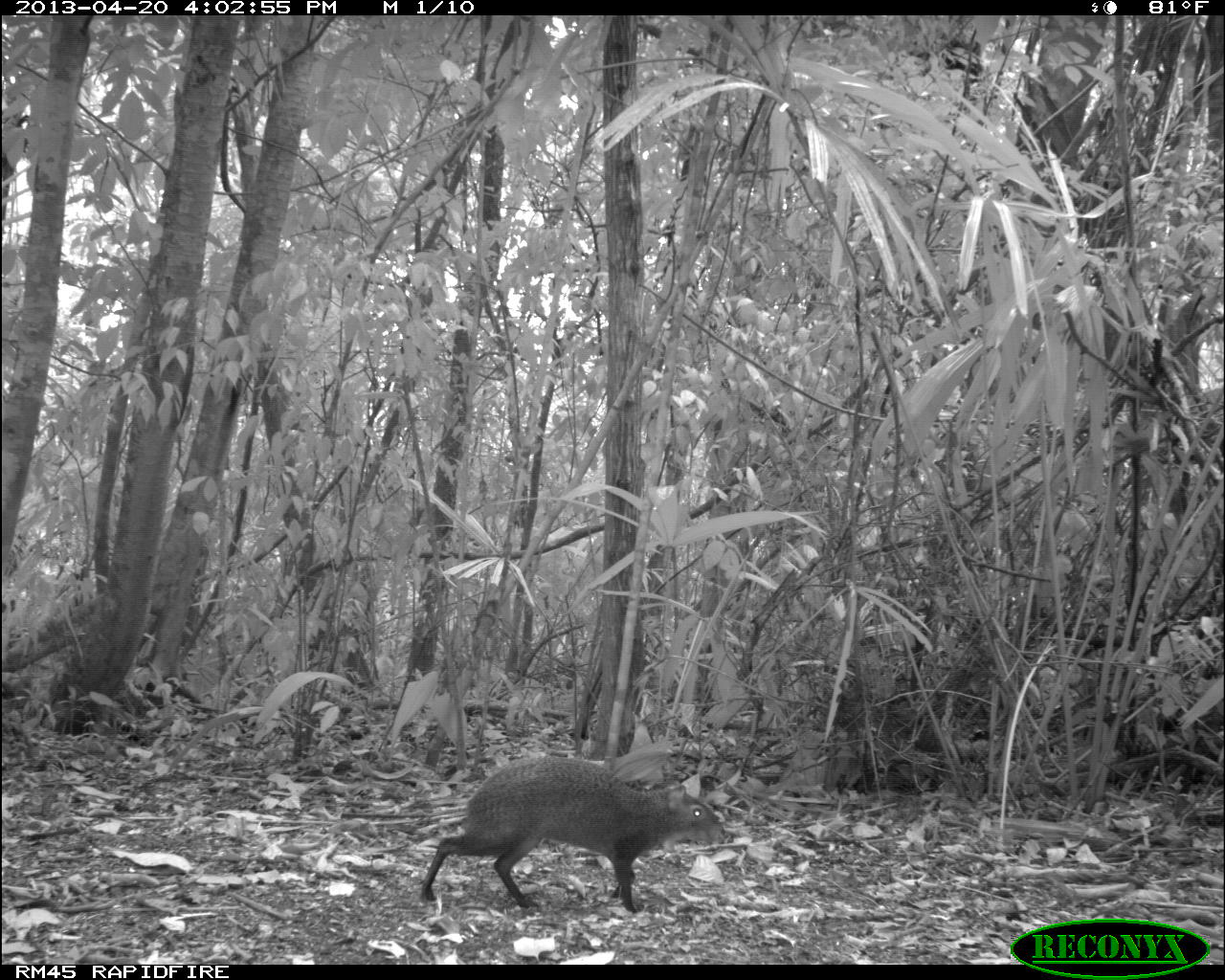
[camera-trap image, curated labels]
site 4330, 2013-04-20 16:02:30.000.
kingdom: Animalia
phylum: Chordata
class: Mammalia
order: Rodentia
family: Dasyproctidae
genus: Dasyprocta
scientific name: Dasyprocta punctata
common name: central american agouti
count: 1